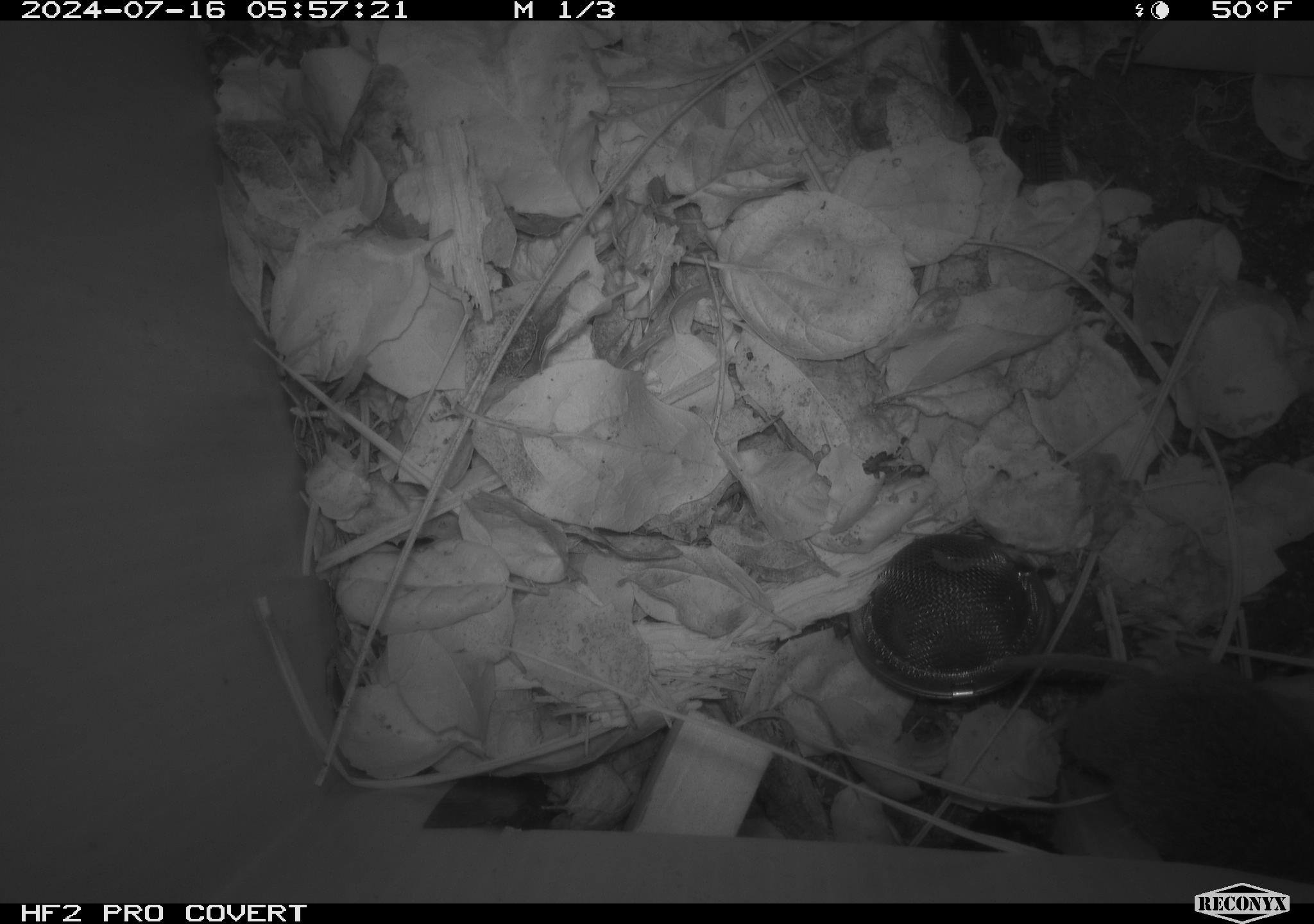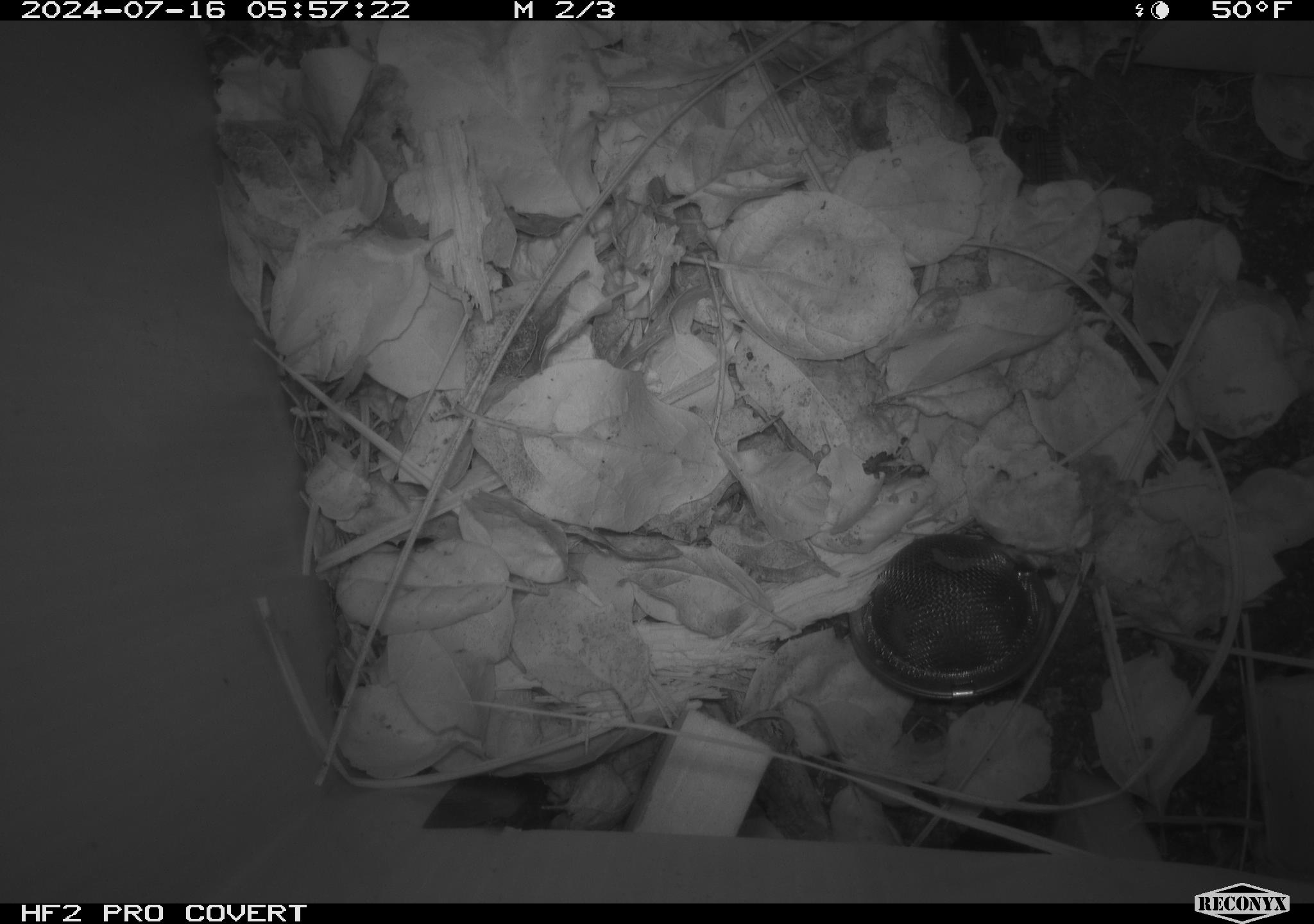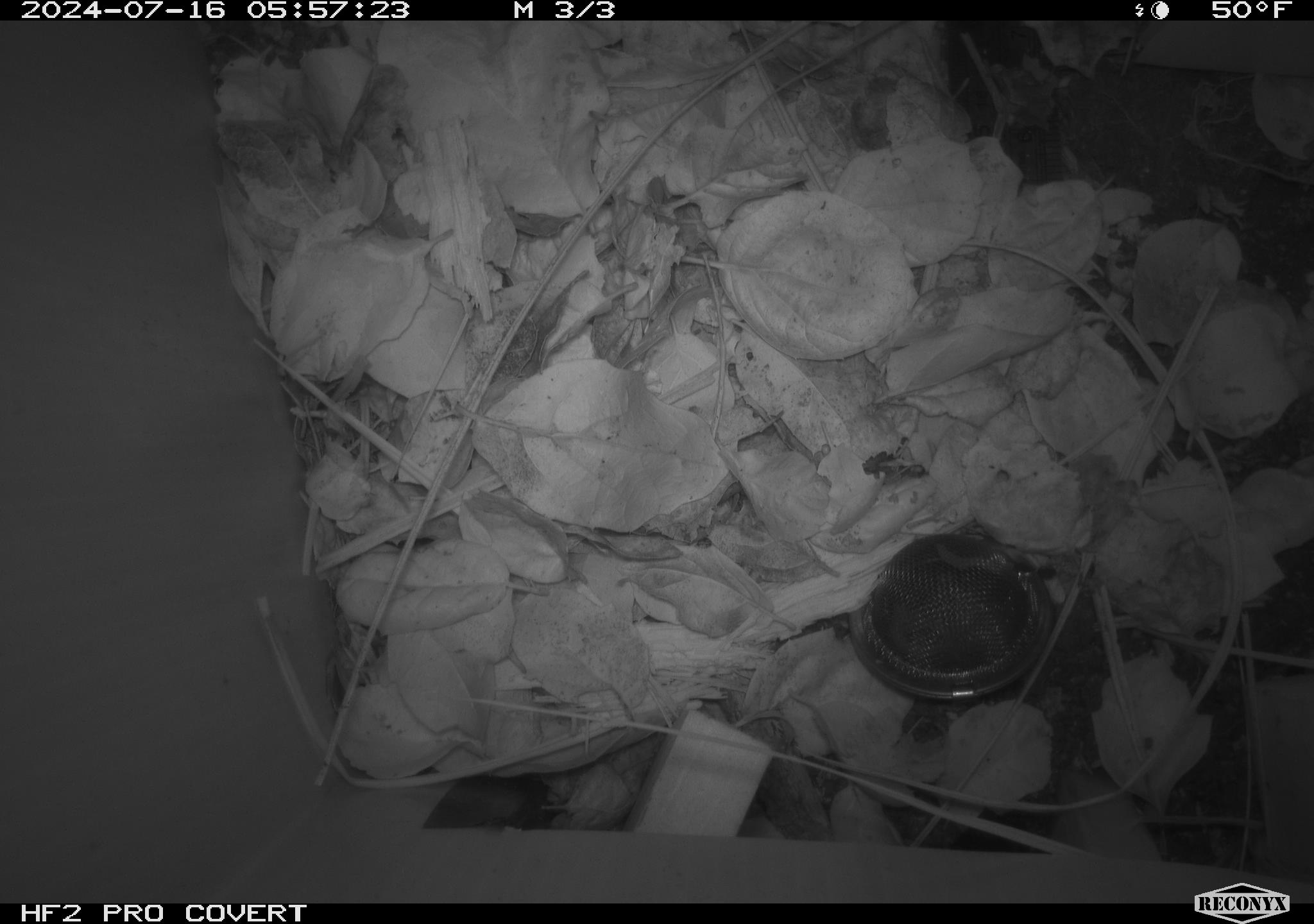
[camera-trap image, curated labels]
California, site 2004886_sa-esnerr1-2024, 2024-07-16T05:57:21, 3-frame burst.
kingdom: Animalia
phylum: Chordata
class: Mammalia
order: Rodentia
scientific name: Rodentia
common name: rodent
Rodent (Rodentia).